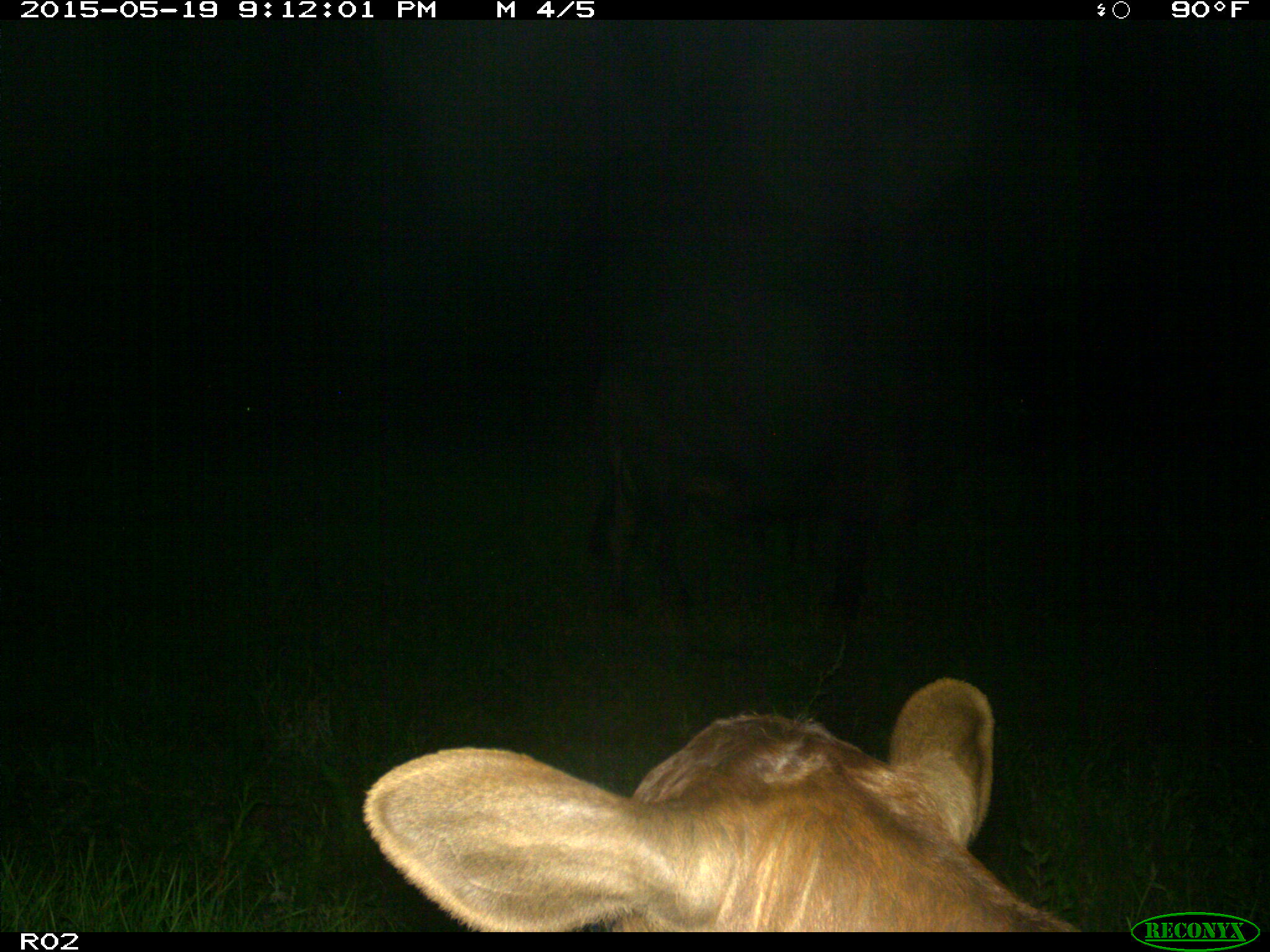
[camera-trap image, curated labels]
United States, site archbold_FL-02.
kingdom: Animalia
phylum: Chordata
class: Mammalia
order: Artiodactyla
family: Bovidae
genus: Bos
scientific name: Bos taurus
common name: domestic cow